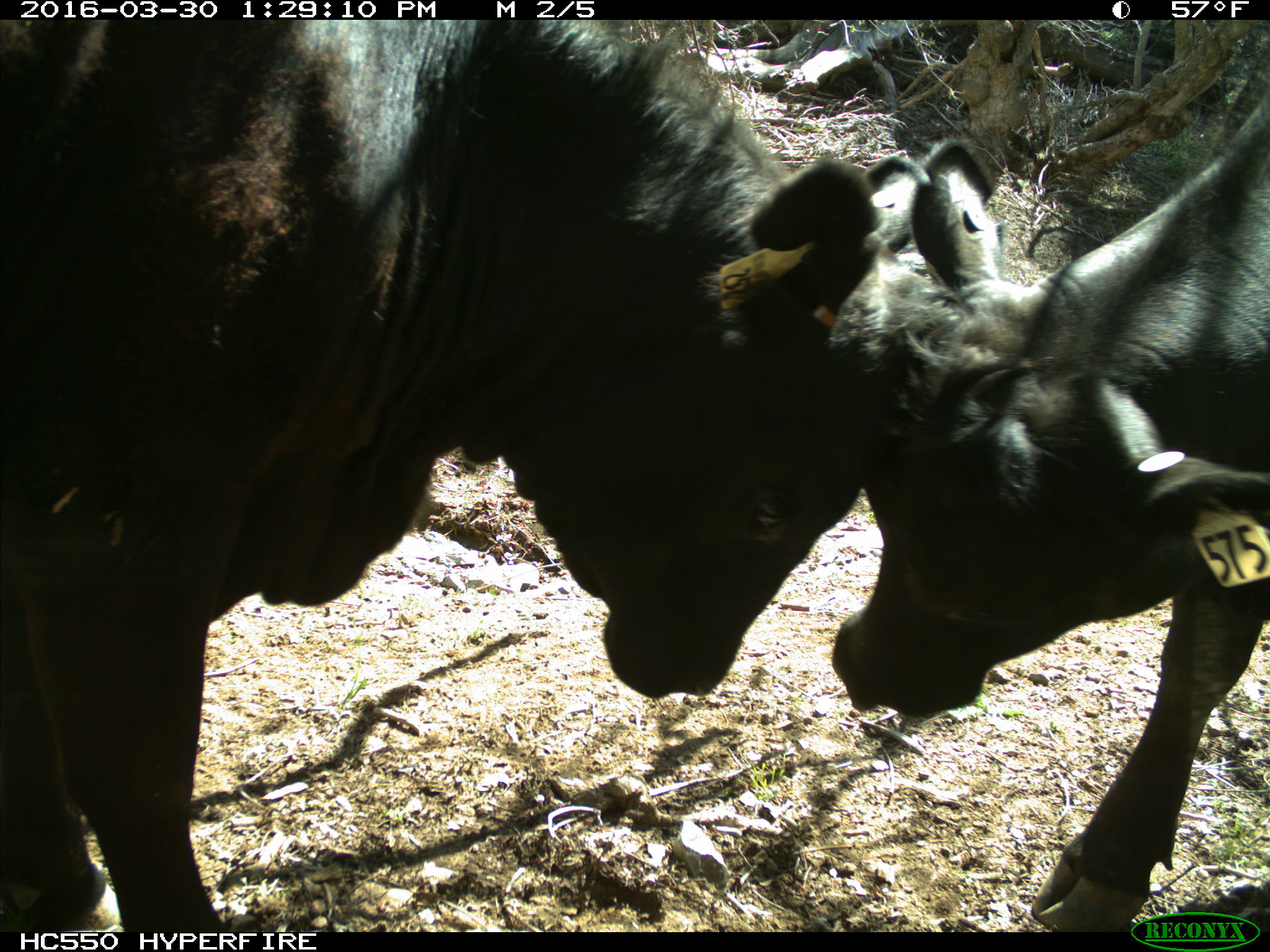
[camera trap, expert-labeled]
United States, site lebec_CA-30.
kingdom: Animalia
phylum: Chordata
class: Mammalia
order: Artiodactyla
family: Bovidae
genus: Bos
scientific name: Bos taurus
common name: domestic cow